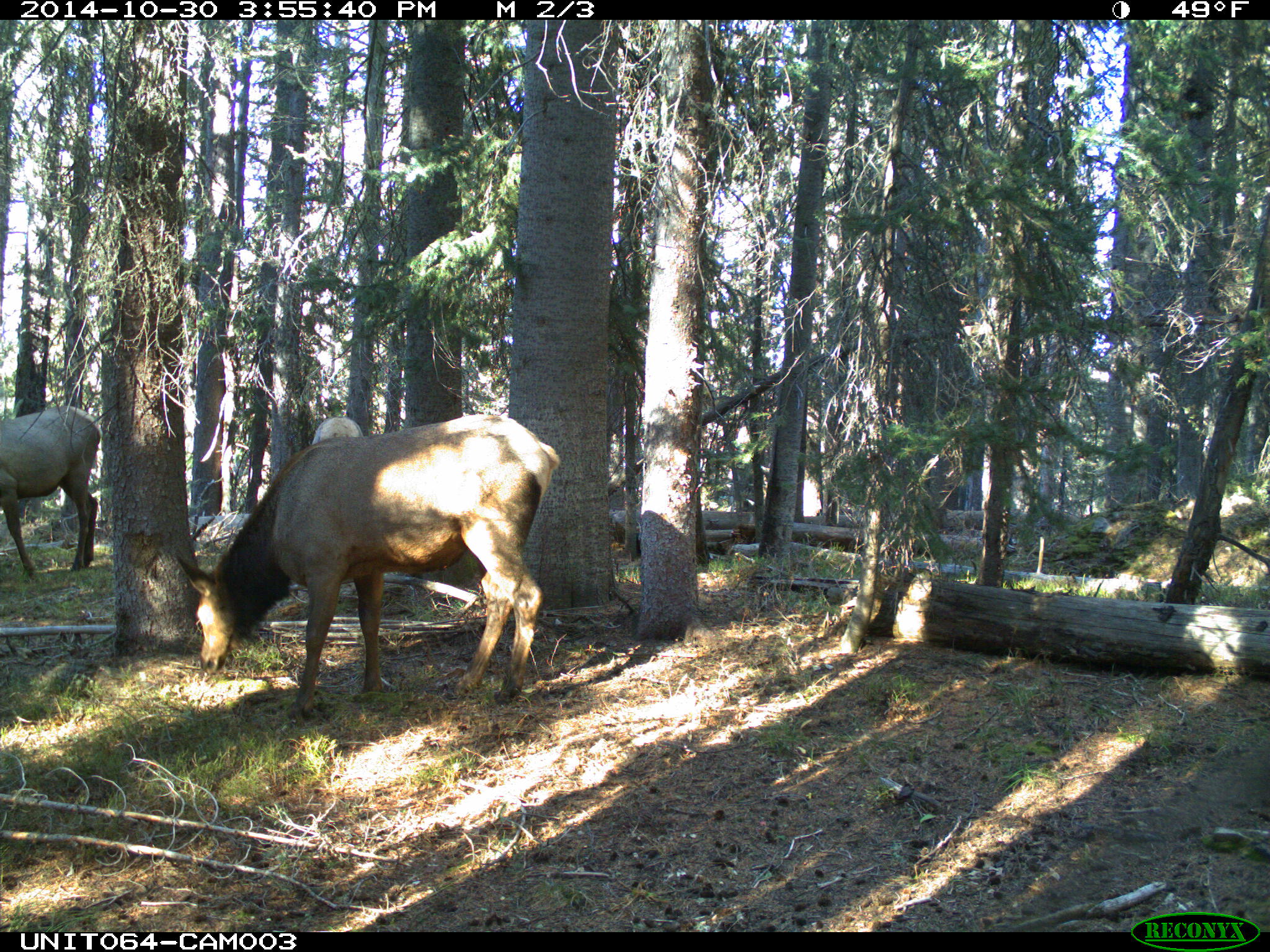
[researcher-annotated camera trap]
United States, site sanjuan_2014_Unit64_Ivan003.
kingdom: Animalia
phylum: Chordata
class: Mammalia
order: Artiodactyla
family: Cervidae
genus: Cervus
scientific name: Cervus elaphus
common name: red deer